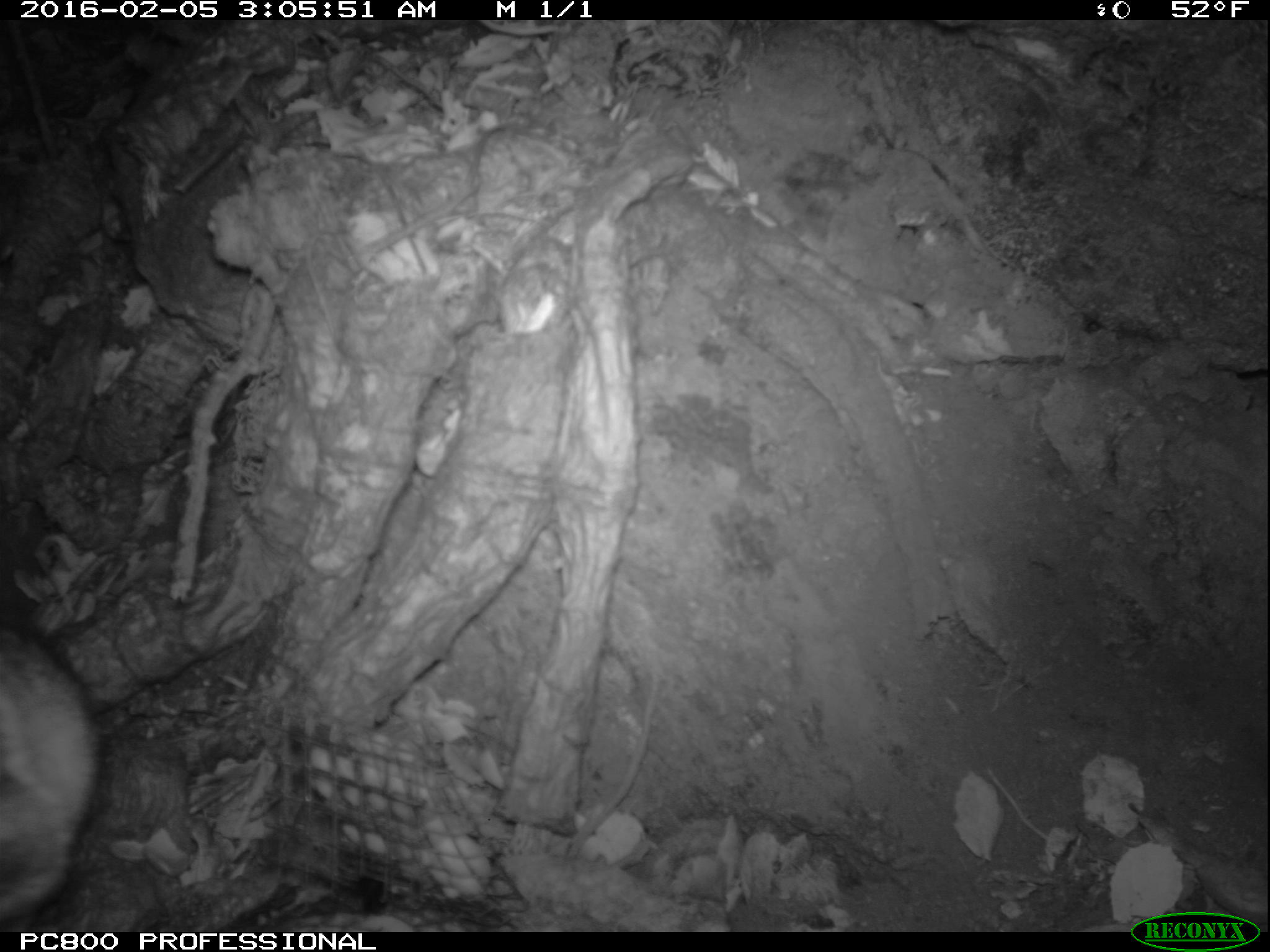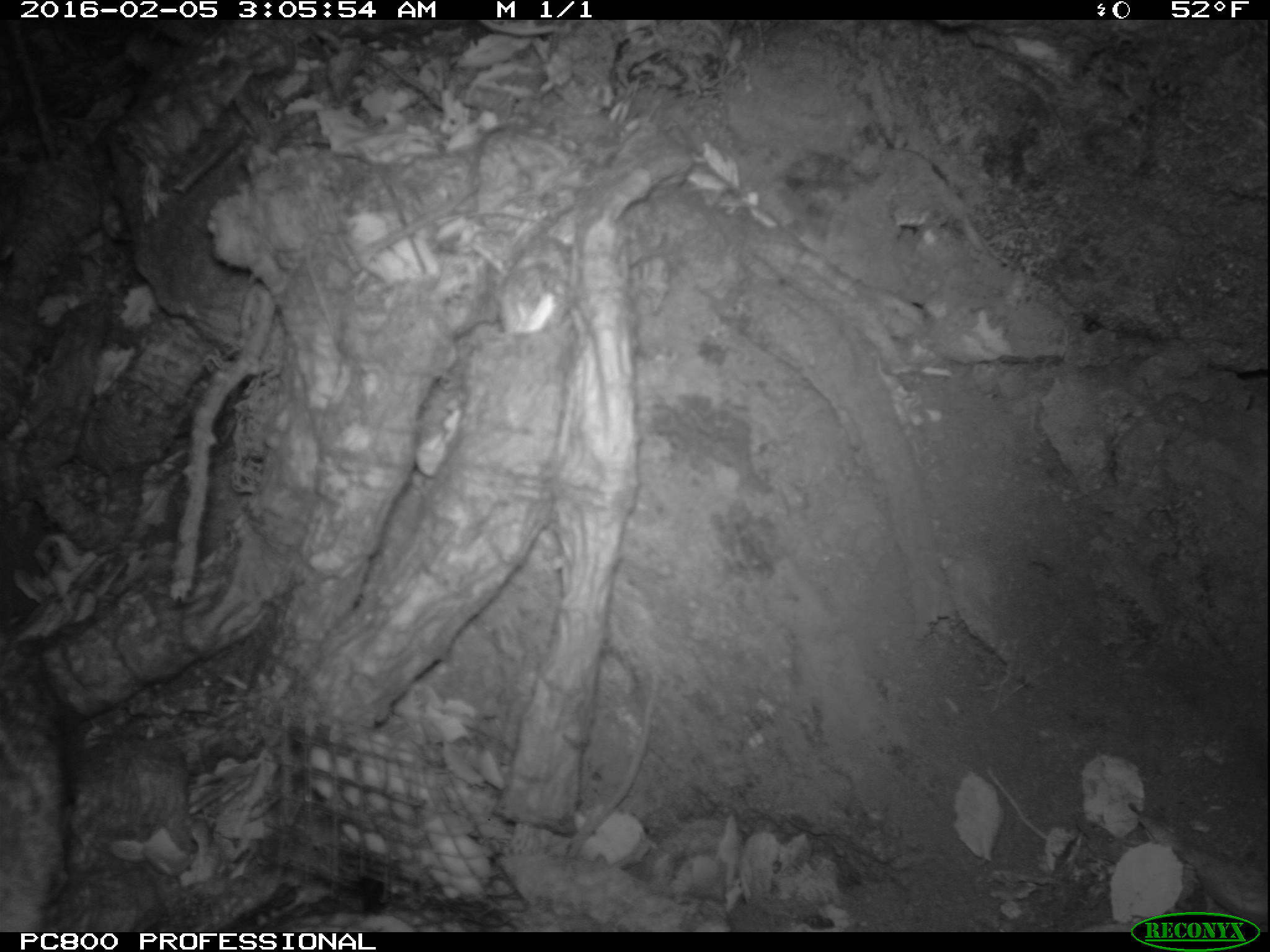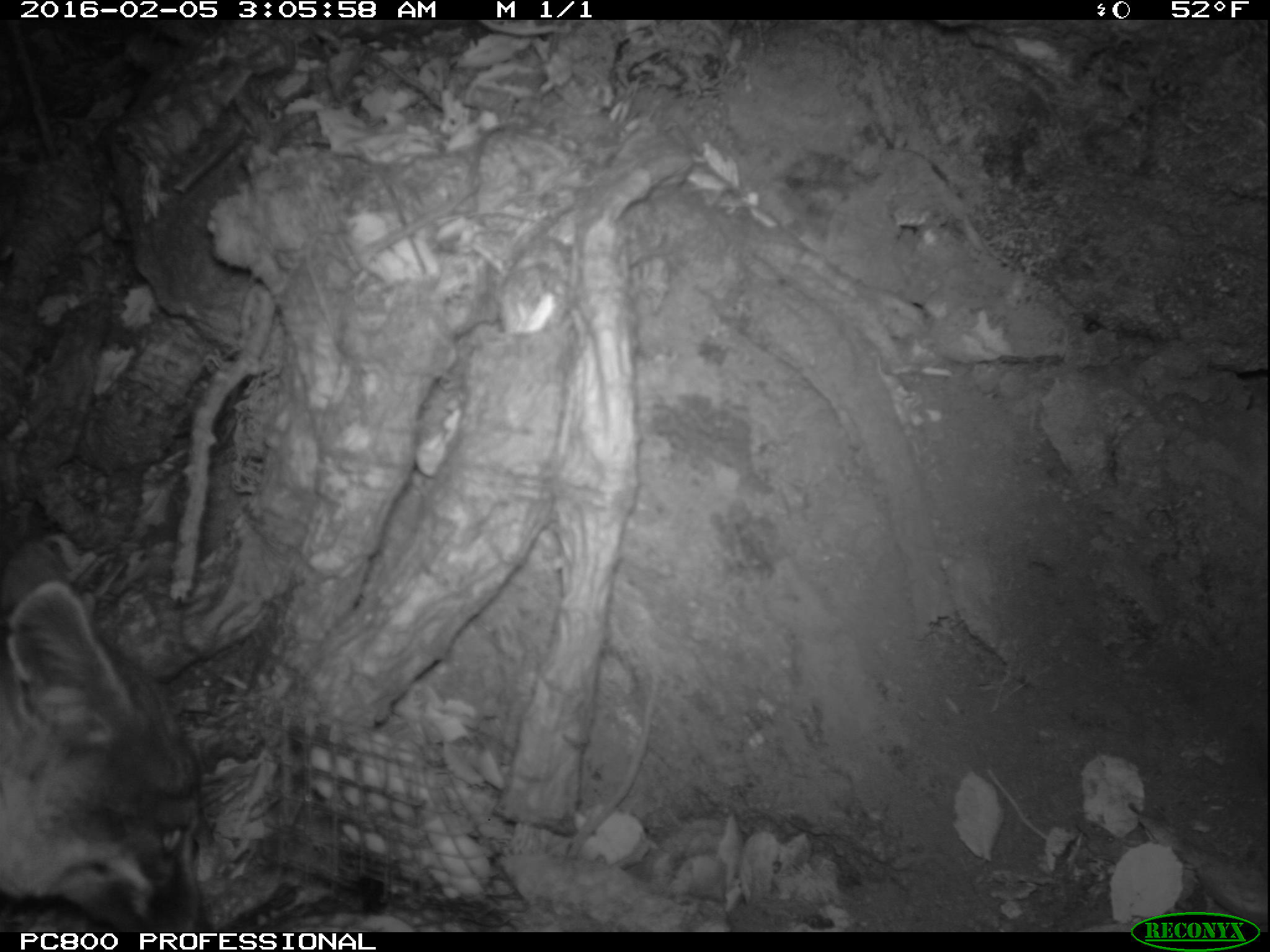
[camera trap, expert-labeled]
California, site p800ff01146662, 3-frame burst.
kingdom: Animalia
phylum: Chordata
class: Mammalia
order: Carnivora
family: Canidae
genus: Urocyon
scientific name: Urocyon littoralis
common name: island fox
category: fox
Fox (island fox) (Urocyon littoralis).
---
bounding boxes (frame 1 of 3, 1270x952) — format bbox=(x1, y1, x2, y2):
fox: bbox=(0, 612, 112, 932)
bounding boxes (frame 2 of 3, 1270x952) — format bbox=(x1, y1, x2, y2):
fox: bbox=(0, 631, 68, 930)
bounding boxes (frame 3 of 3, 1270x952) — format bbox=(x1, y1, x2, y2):
fox: bbox=(0, 532, 205, 932)